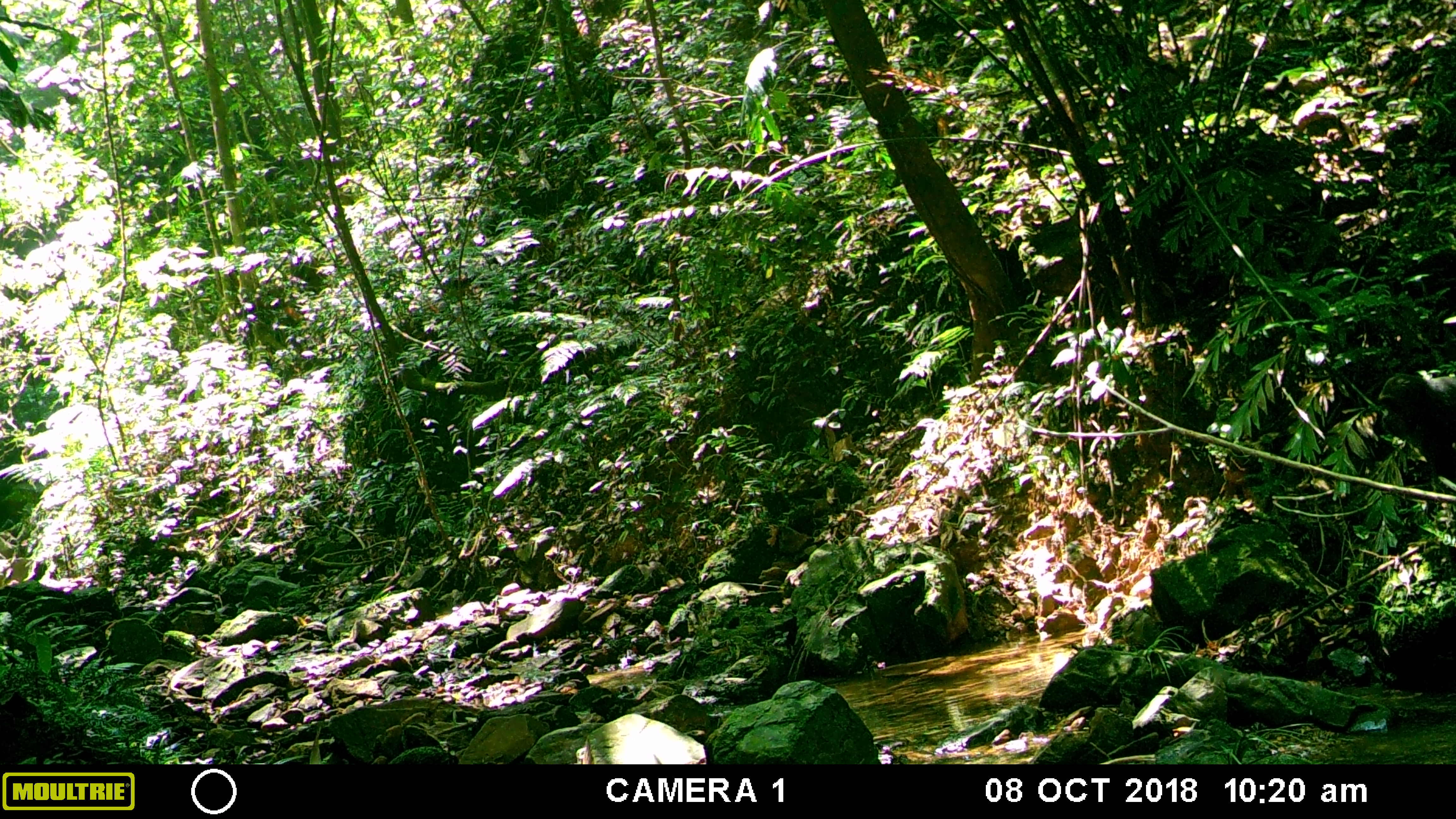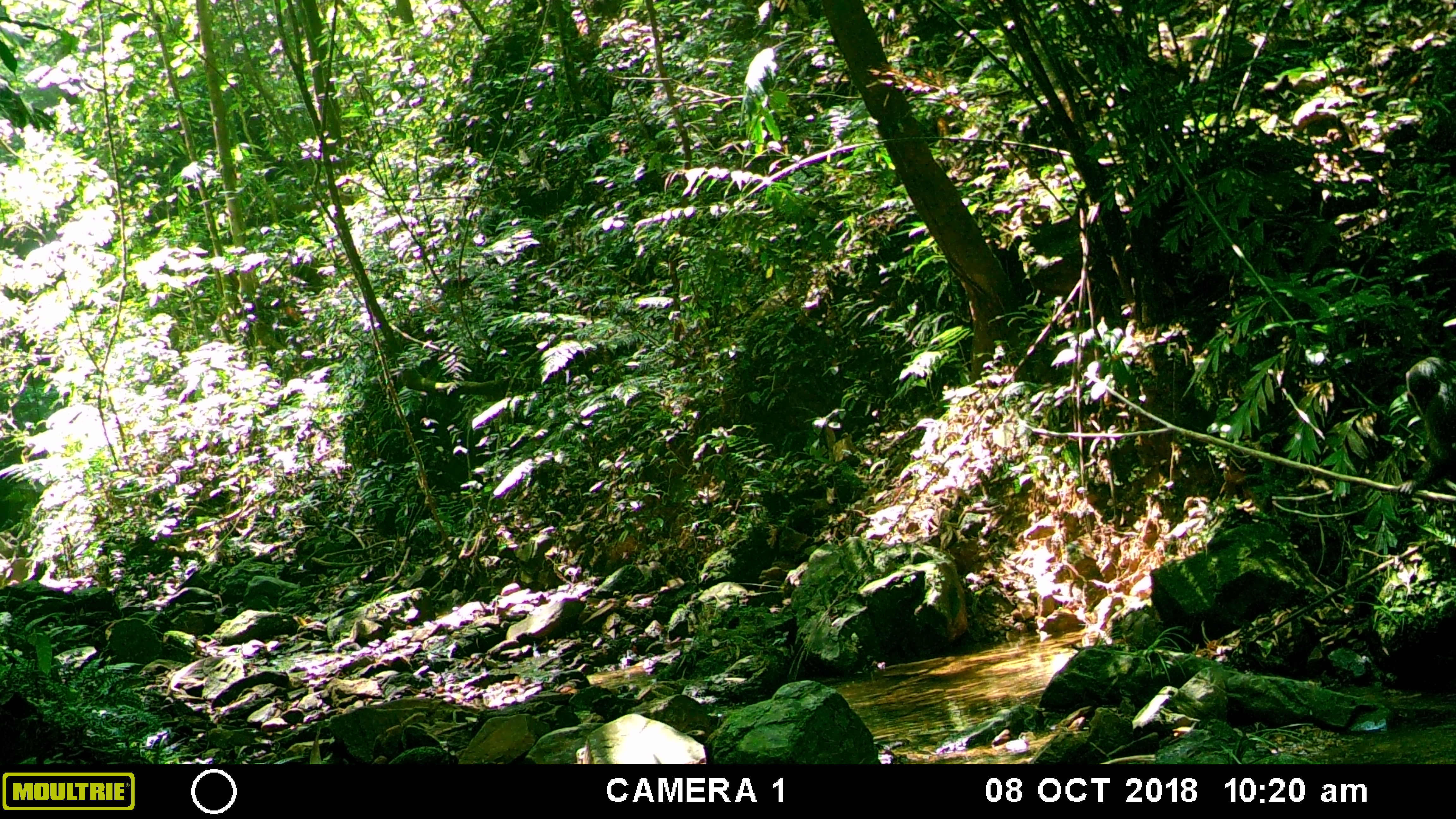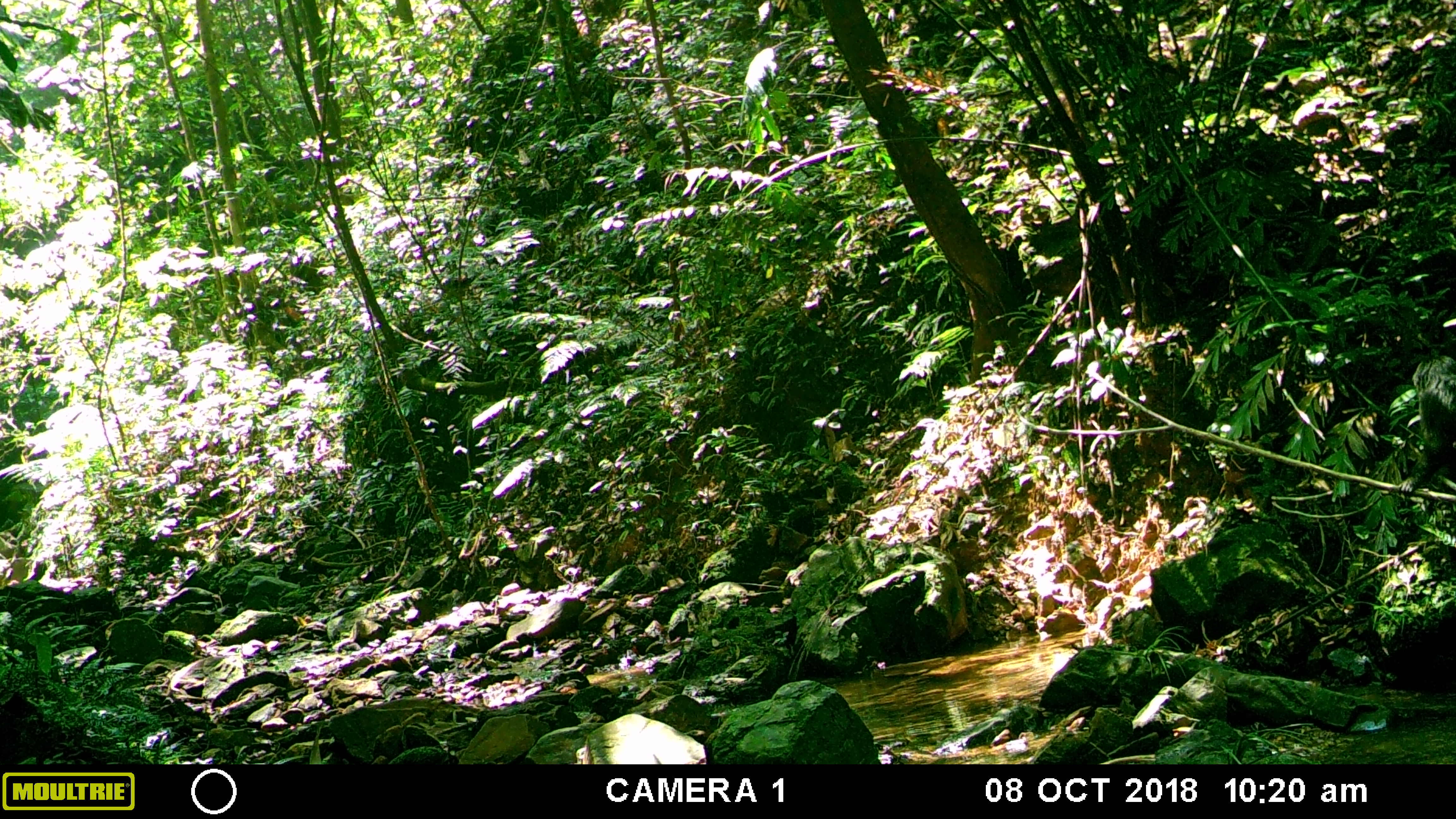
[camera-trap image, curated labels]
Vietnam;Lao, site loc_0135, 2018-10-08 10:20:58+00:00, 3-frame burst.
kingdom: Animalia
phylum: Chordata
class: Mammalia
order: Primates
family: Cercopithecidae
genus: Macaca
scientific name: Macaca arctoides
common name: stump-tailed macaque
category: stump tailed macaque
Stump tailed macaque (stump-tailed macaque) (Macaca arctoides). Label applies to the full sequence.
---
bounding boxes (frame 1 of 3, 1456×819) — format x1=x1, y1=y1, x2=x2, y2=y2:
stump tailed macaque: x1=1377, y1=373, x2=1456, y2=431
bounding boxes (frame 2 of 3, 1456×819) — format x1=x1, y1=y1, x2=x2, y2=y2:
stump tailed macaque: x1=1394, y1=356, x2=1456, y2=496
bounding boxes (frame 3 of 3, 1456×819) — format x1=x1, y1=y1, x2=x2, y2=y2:
stump tailed macaque: x1=1395, y1=353, x2=1456, y2=492